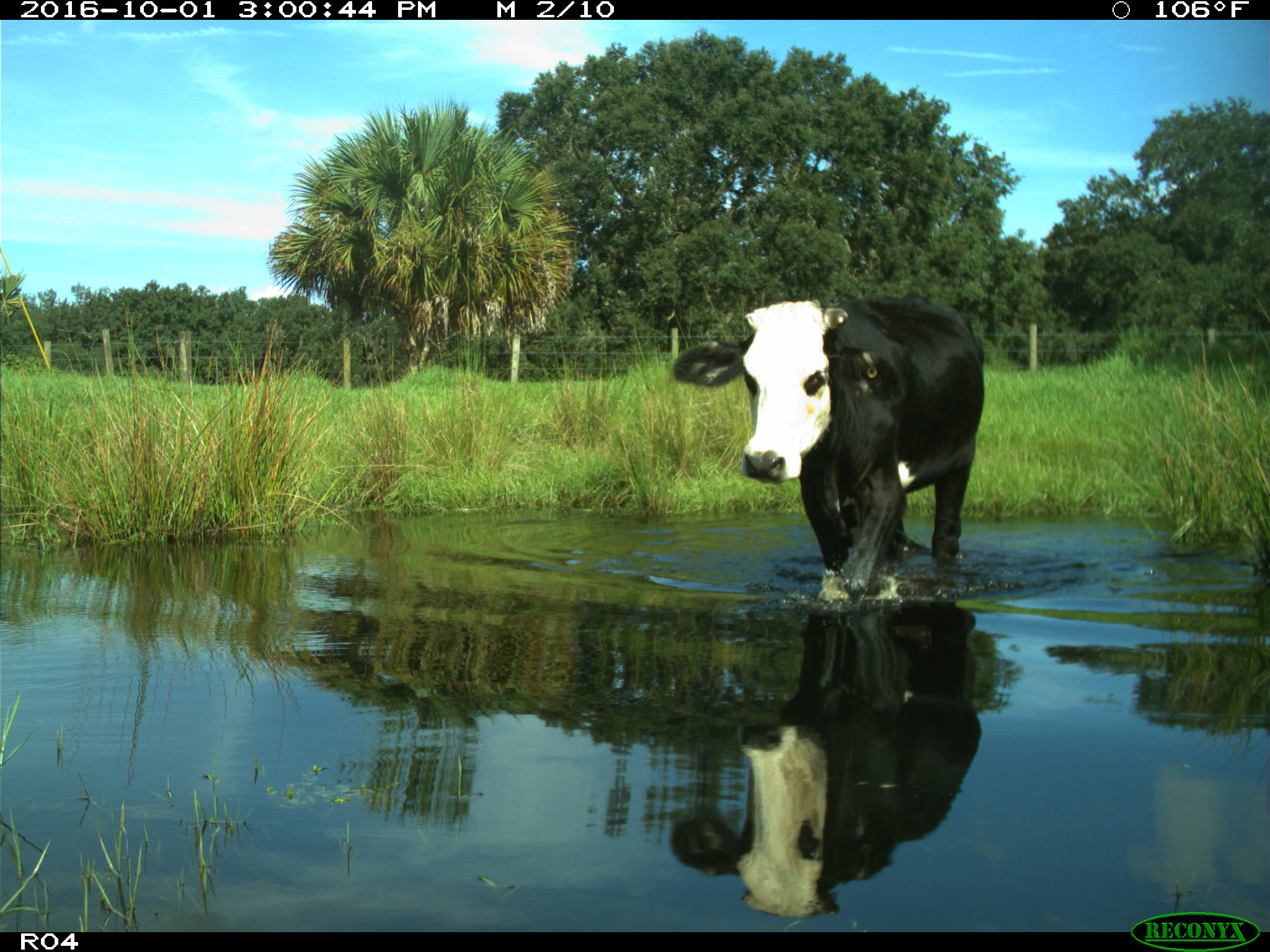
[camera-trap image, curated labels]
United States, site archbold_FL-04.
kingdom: Animalia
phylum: Chordata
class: Mammalia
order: Artiodactyla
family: Bovidae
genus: Bos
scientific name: Bos taurus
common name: domestic cow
Bos taurus (domestic cow).